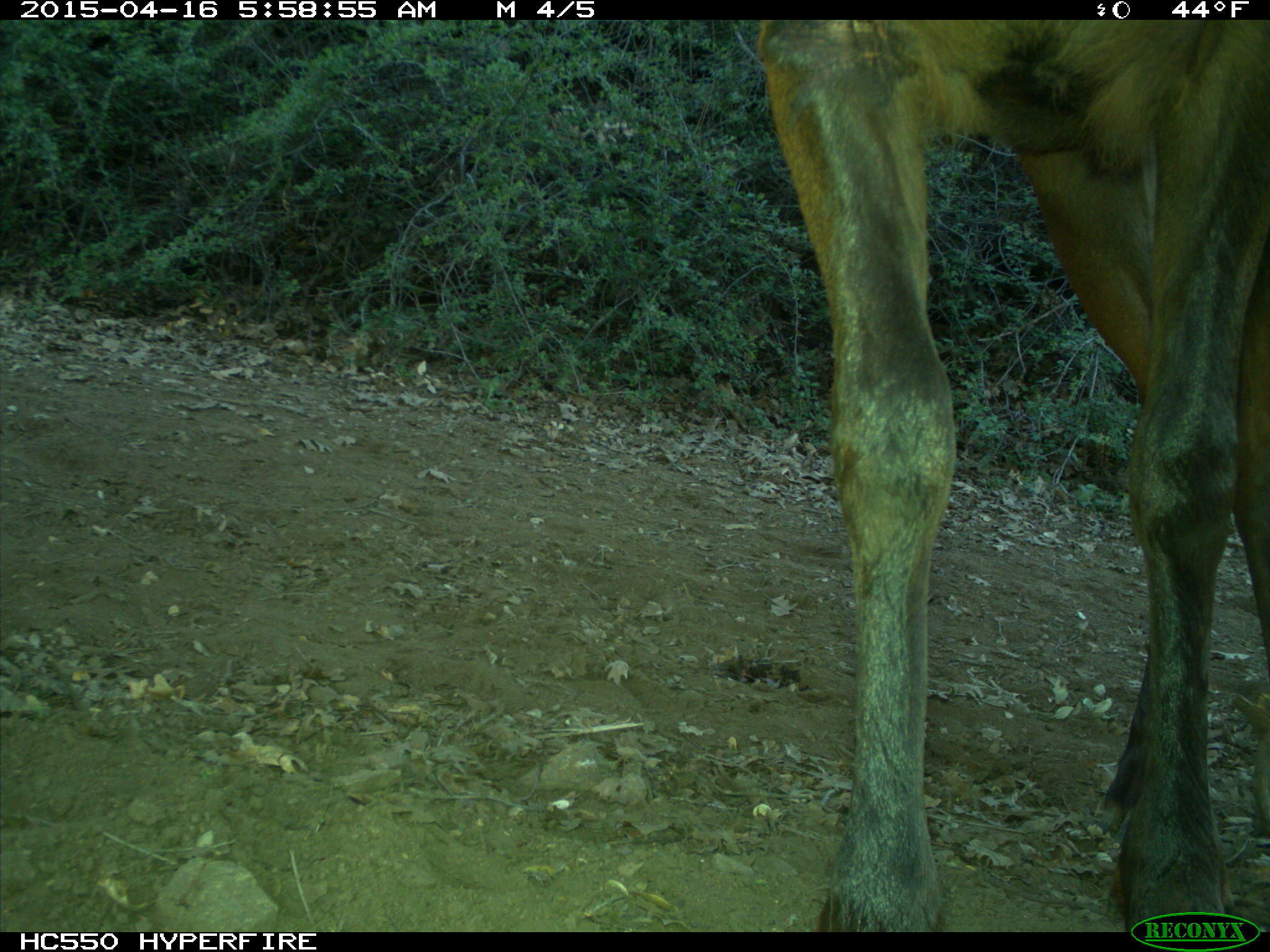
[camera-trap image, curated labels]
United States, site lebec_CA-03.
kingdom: Animalia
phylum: Chordata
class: Mammalia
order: Artiodactyla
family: Cervidae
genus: Cervus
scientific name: Cervus canadensis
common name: elk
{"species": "Cervus canadensis (elk)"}